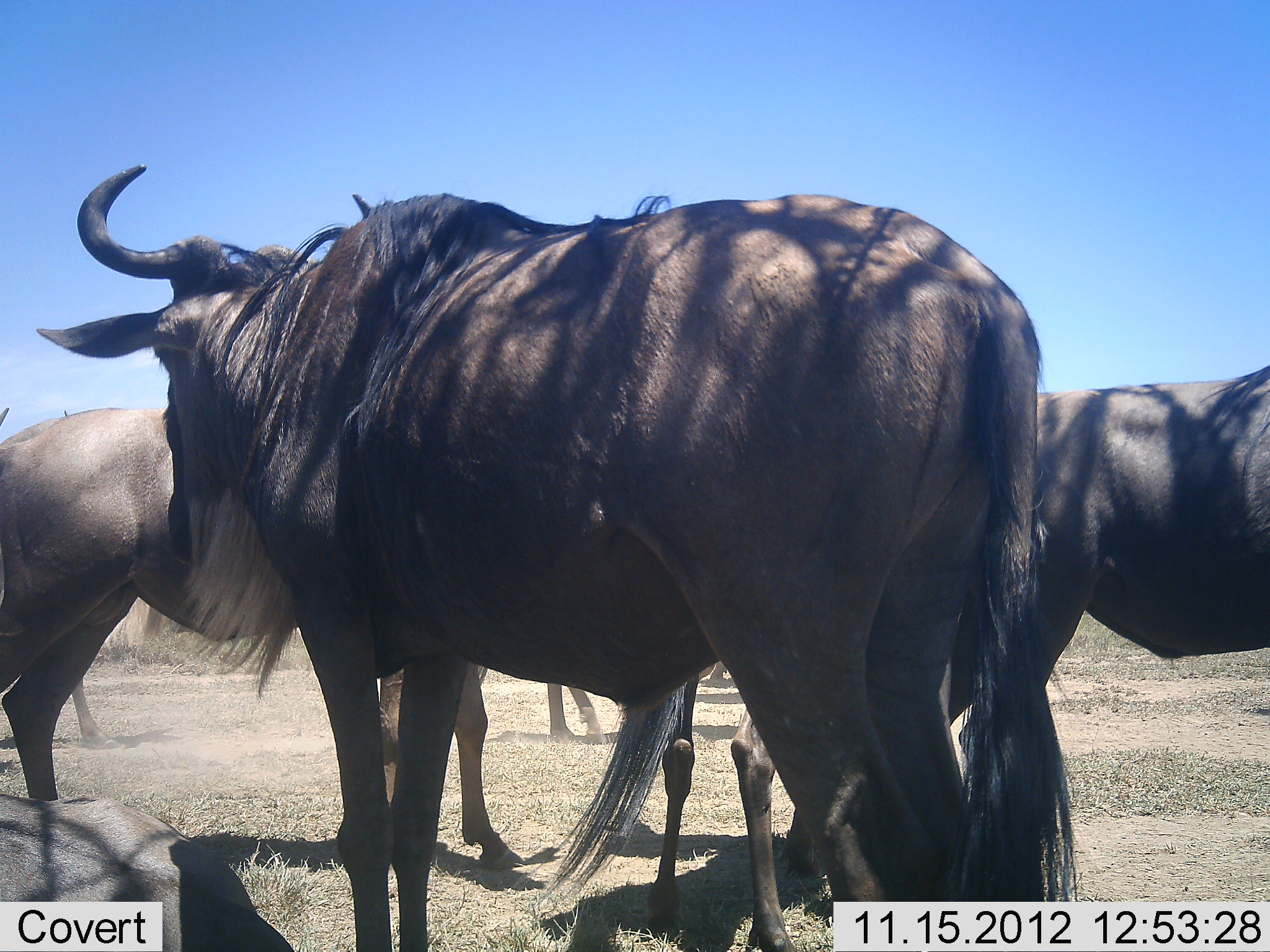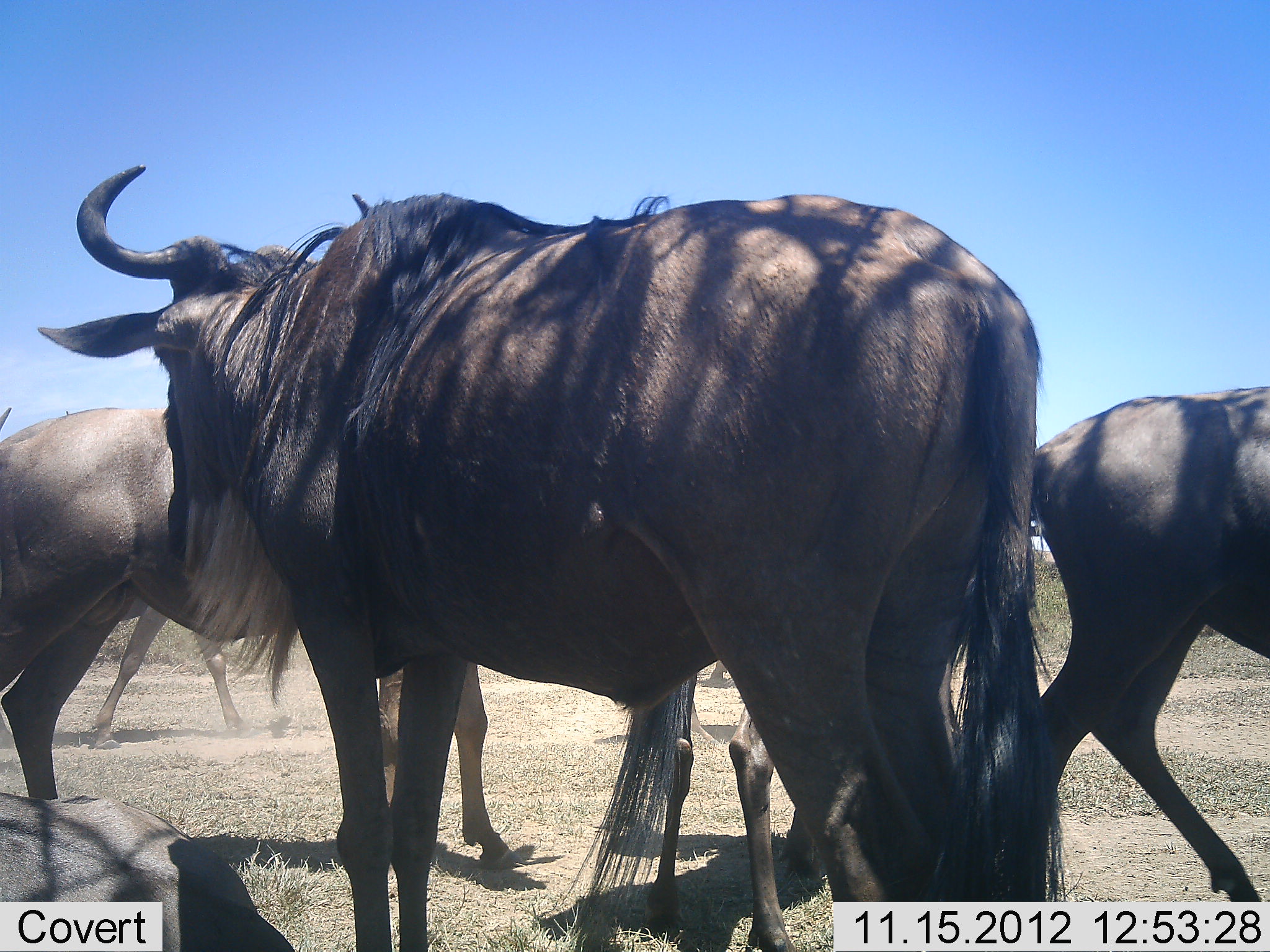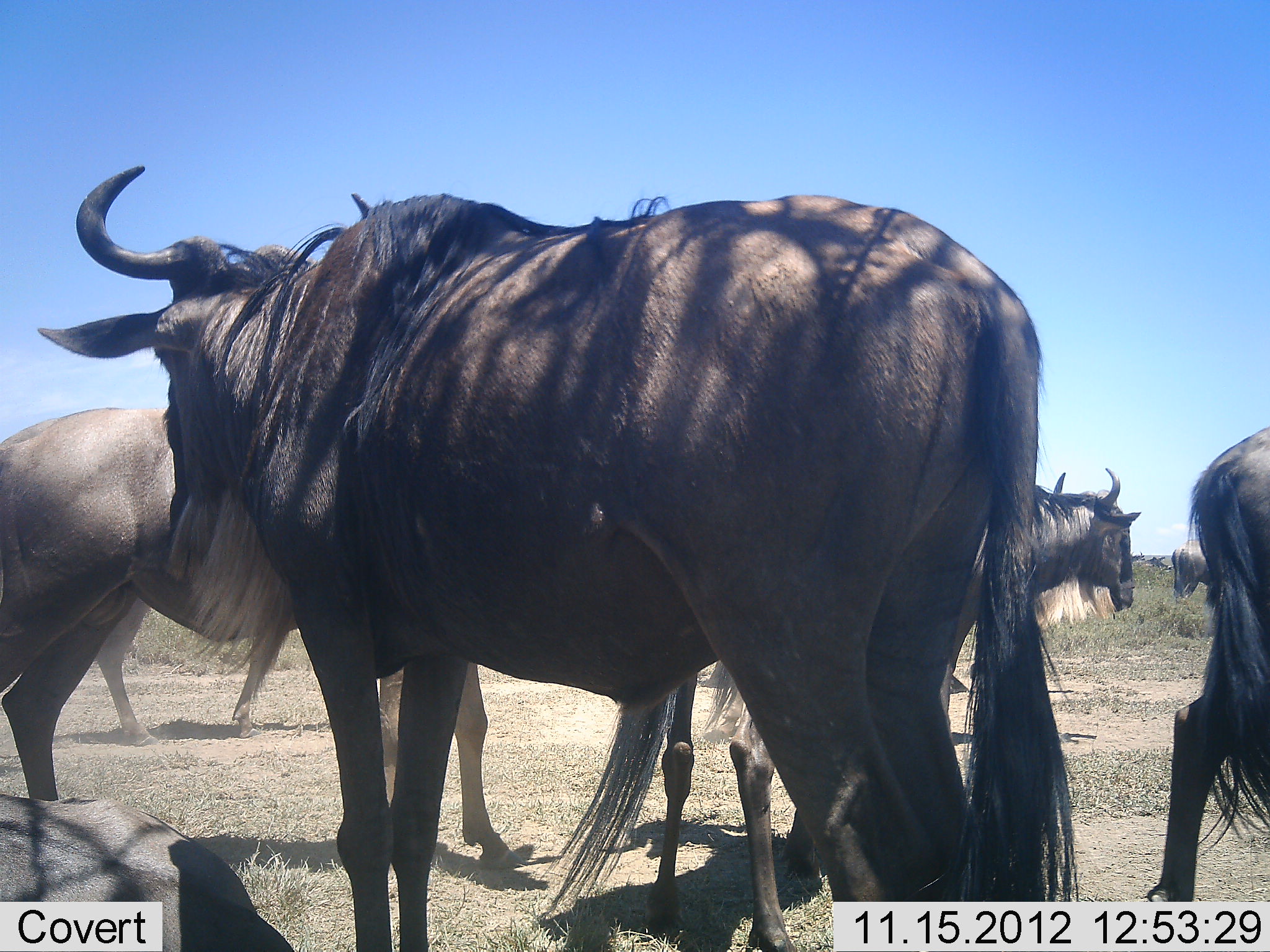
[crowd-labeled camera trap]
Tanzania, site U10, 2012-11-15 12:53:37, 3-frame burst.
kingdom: Animalia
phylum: Chordata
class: Mammalia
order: Artiodactyla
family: Bovidae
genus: Connochaetes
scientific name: Connochaetes taurinus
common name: blue wildebeest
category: wildebeest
Wildebeest (blue wildebeest) (Connochaetes taurinus), count 5. Behavior (volunteer vote fractions): standing 100%, resting 40%, moving 80%, interacting 0%. Young present (vote fraction): 20%. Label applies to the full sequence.